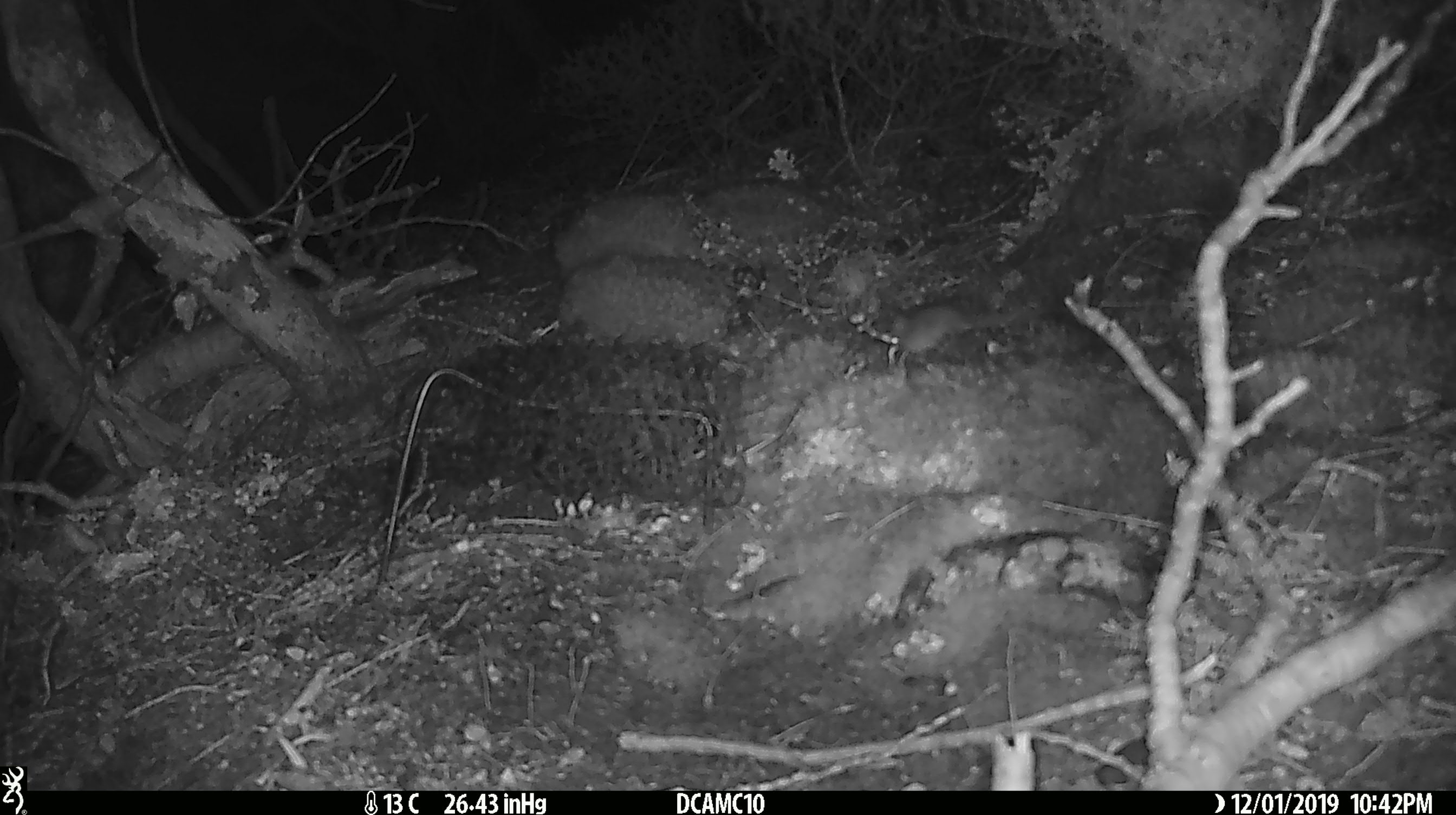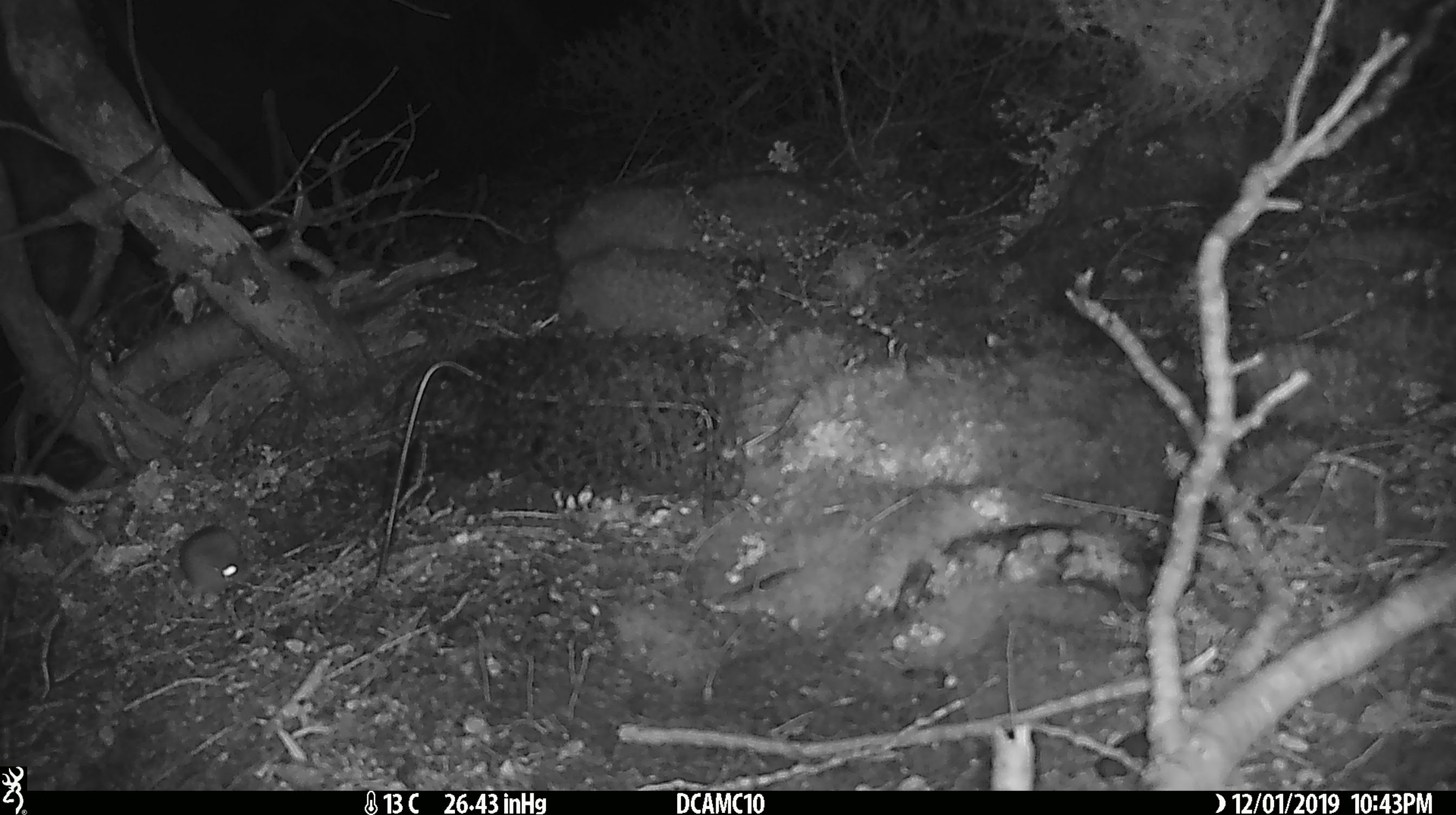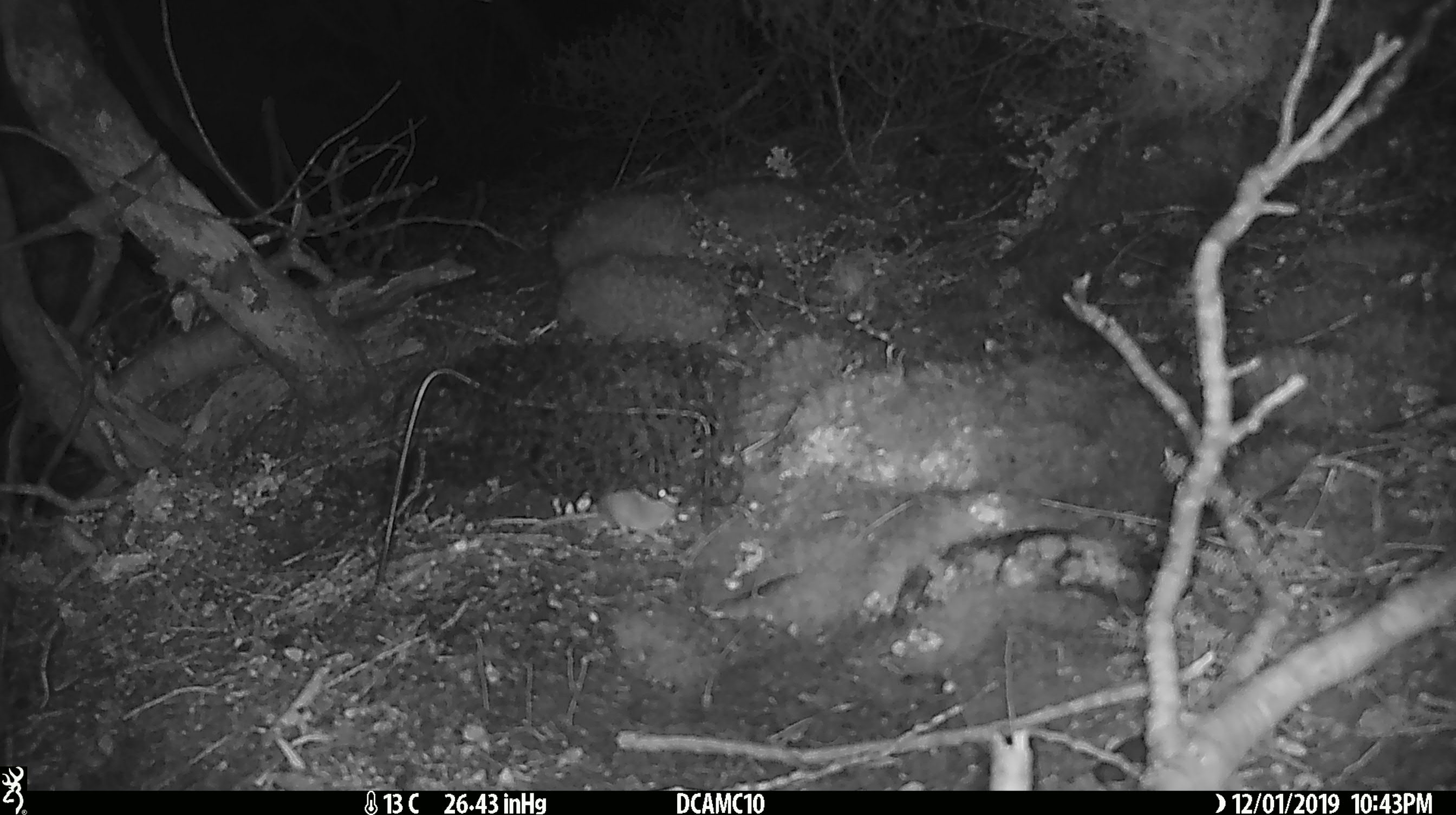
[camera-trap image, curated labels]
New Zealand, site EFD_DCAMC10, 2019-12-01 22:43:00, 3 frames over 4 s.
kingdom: Animalia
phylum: Chordata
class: Mammalia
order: Rodentia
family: Muridae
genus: Mus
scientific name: Mus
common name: mouse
Mouse (Mus).